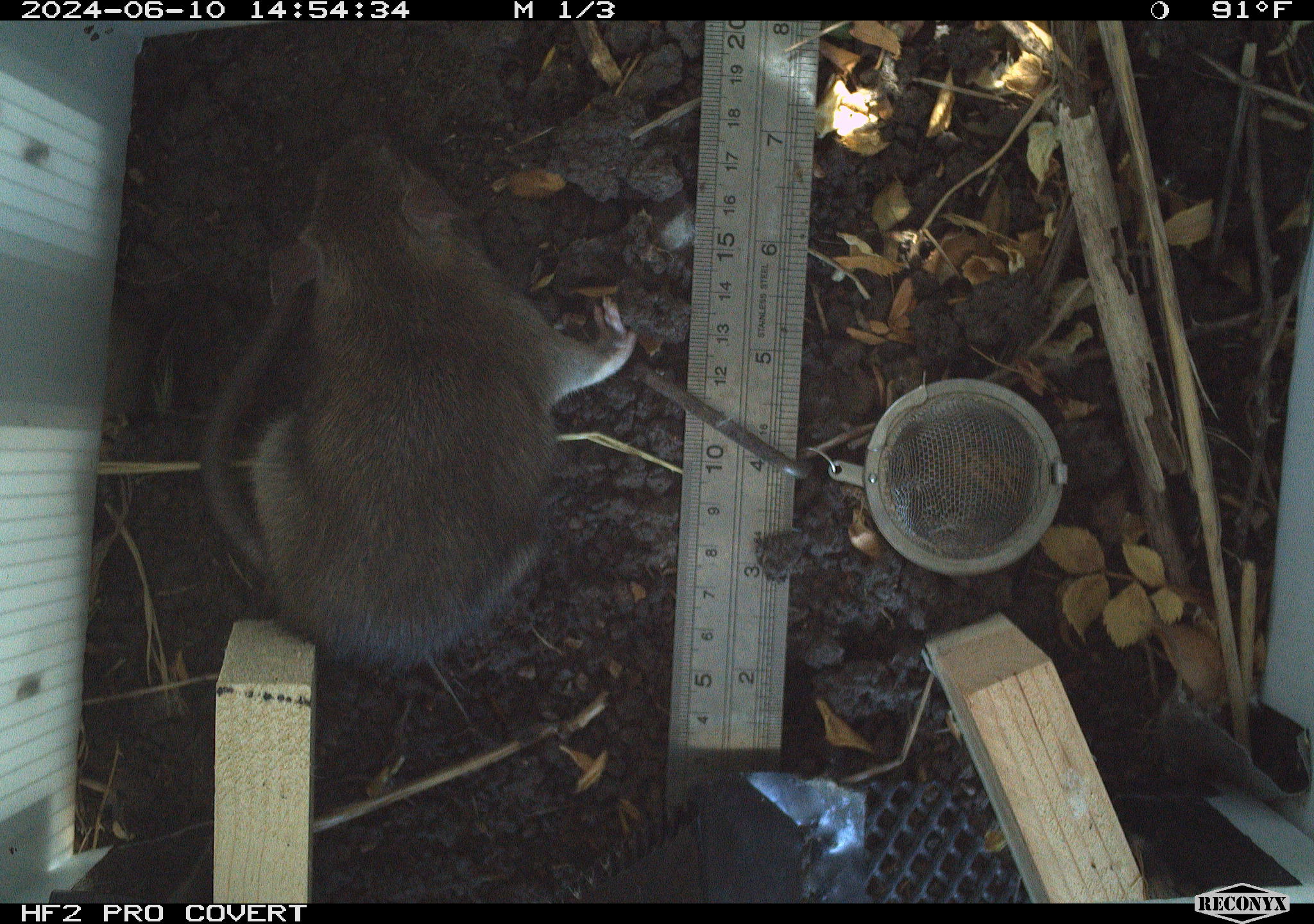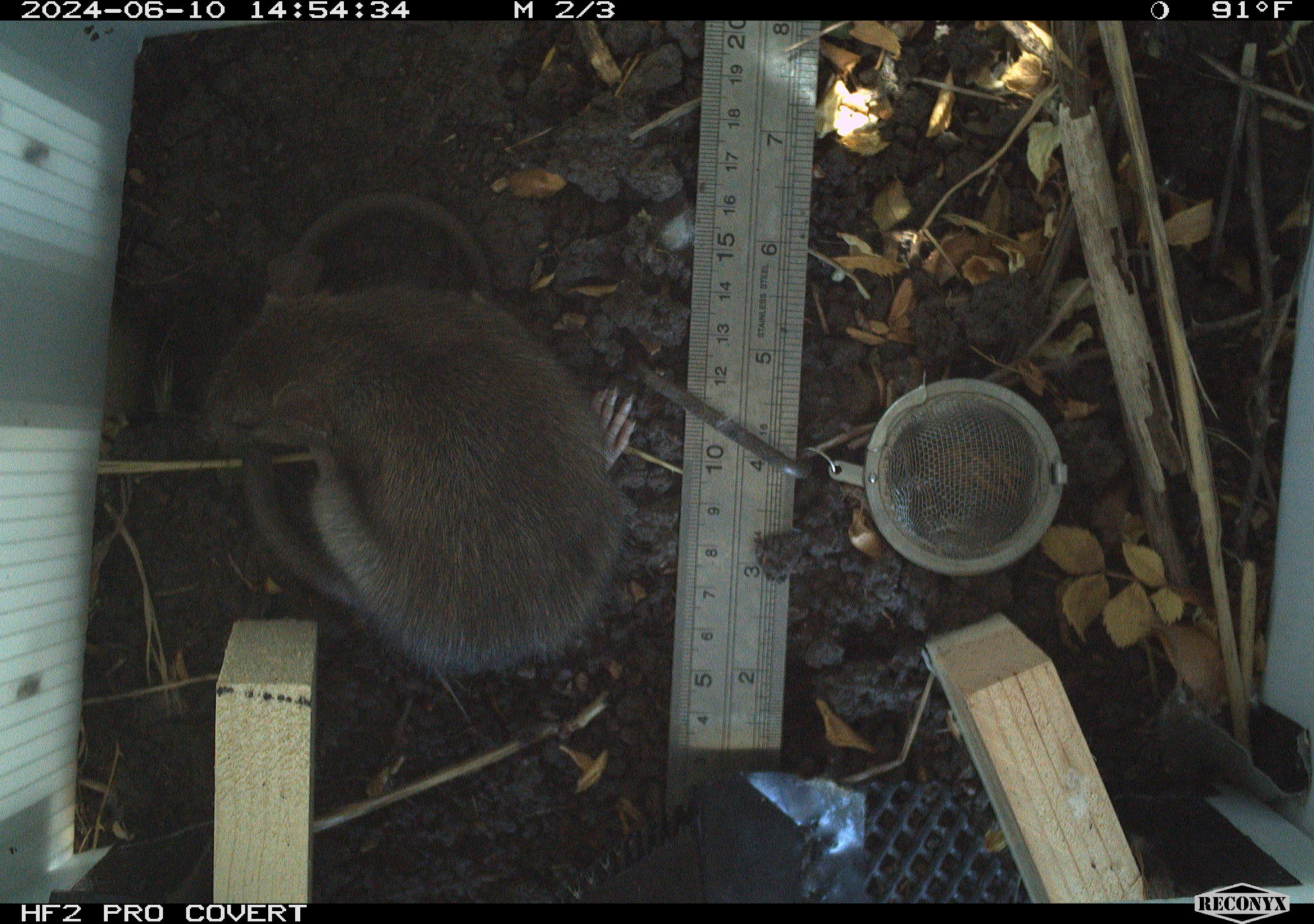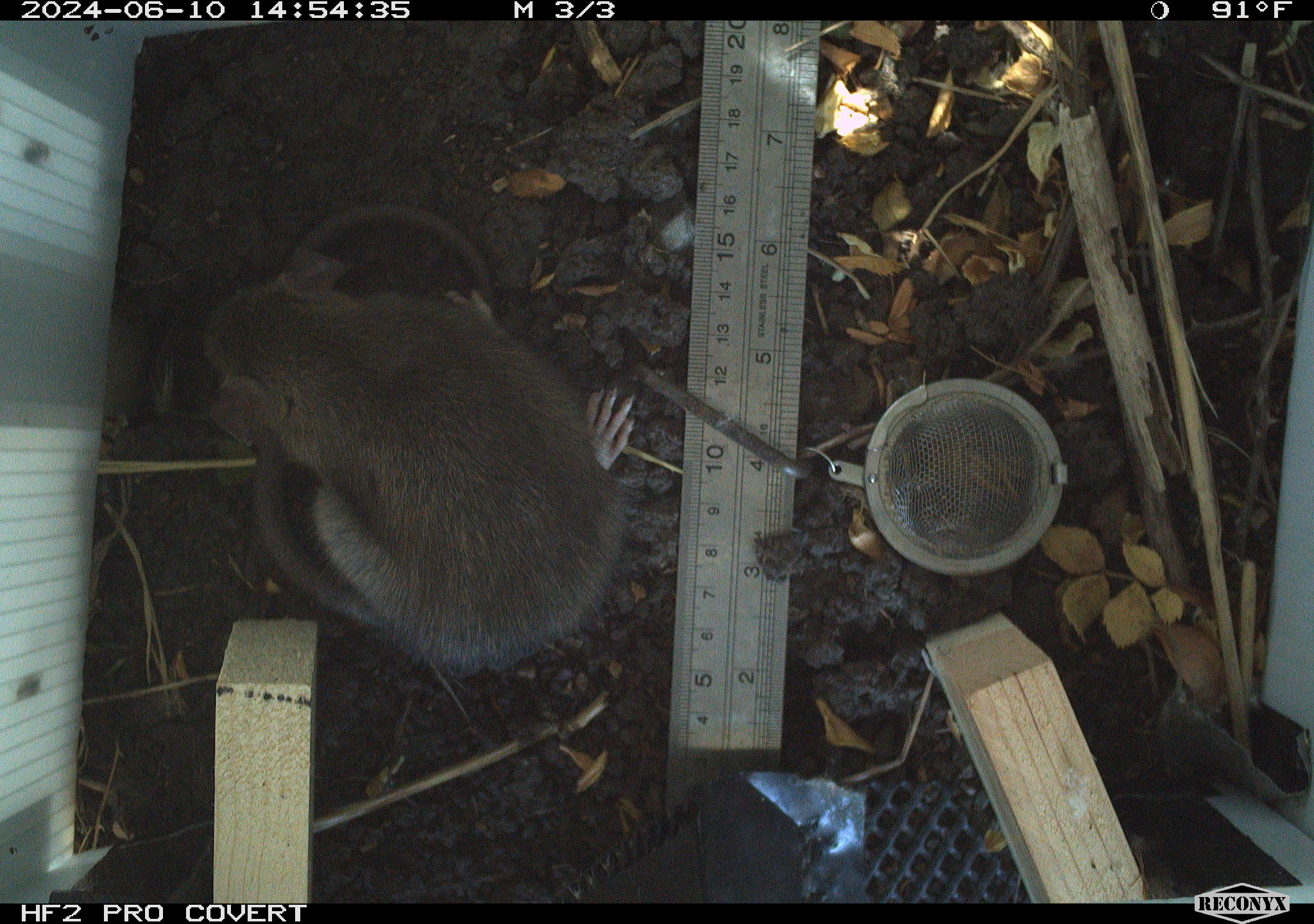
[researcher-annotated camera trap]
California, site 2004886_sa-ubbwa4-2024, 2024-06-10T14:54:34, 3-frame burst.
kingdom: Animalia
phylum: Chordata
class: Mammalia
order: Rodentia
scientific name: Rodentia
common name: woodrat or rat or mouse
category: woodrat or rat or mouse species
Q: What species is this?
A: Woodrat or rat or mouse species (woodrat or rat or mouse) (Rodentia).